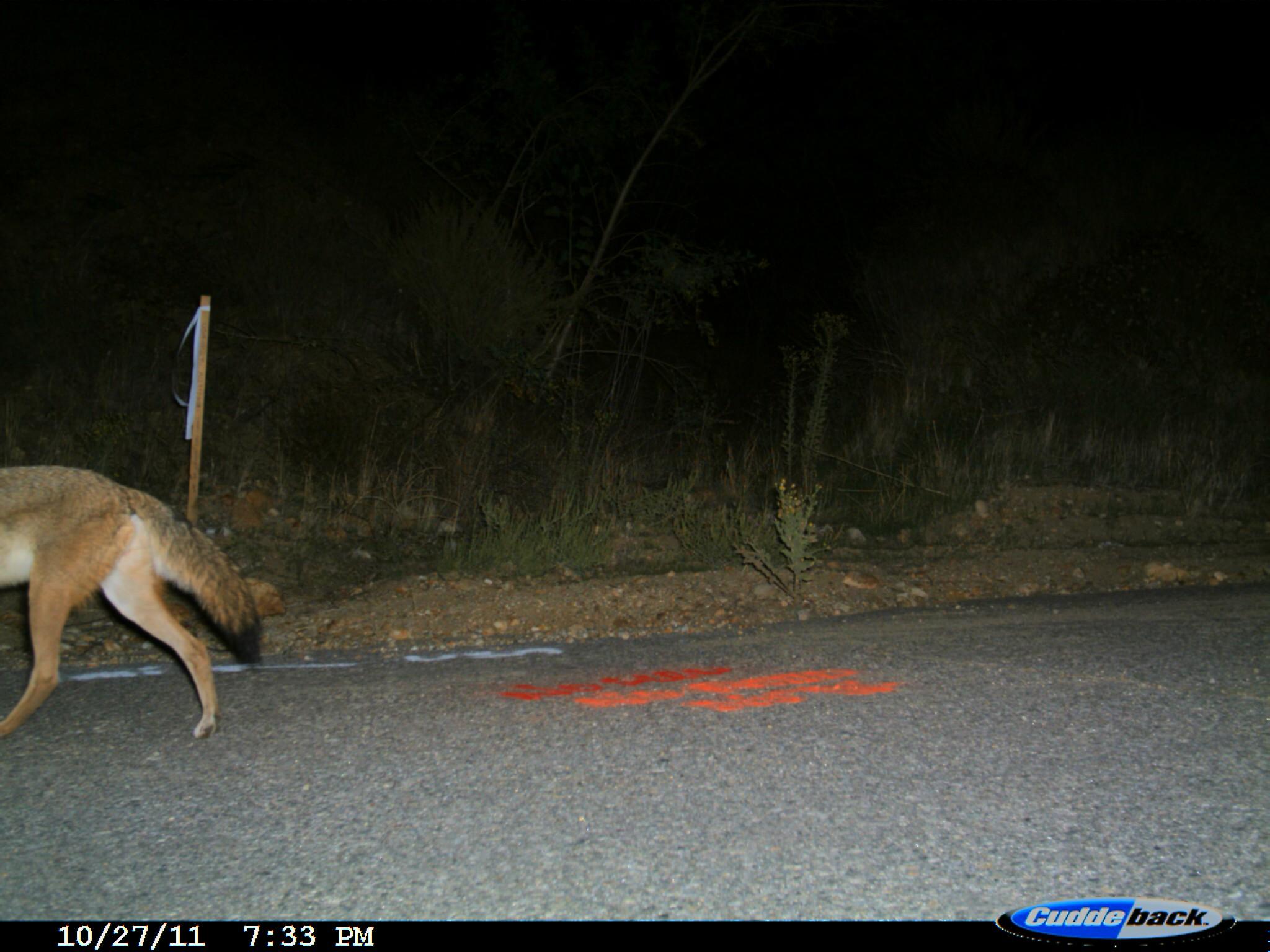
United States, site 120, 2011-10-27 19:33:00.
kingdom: Animalia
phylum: Chordata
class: Mammalia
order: Carnivora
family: Canidae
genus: Canis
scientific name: Canis latrans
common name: coyote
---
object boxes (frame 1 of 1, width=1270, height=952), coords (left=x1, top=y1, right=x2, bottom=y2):
coyote: (left=0, top=456, right=272, bottom=759)